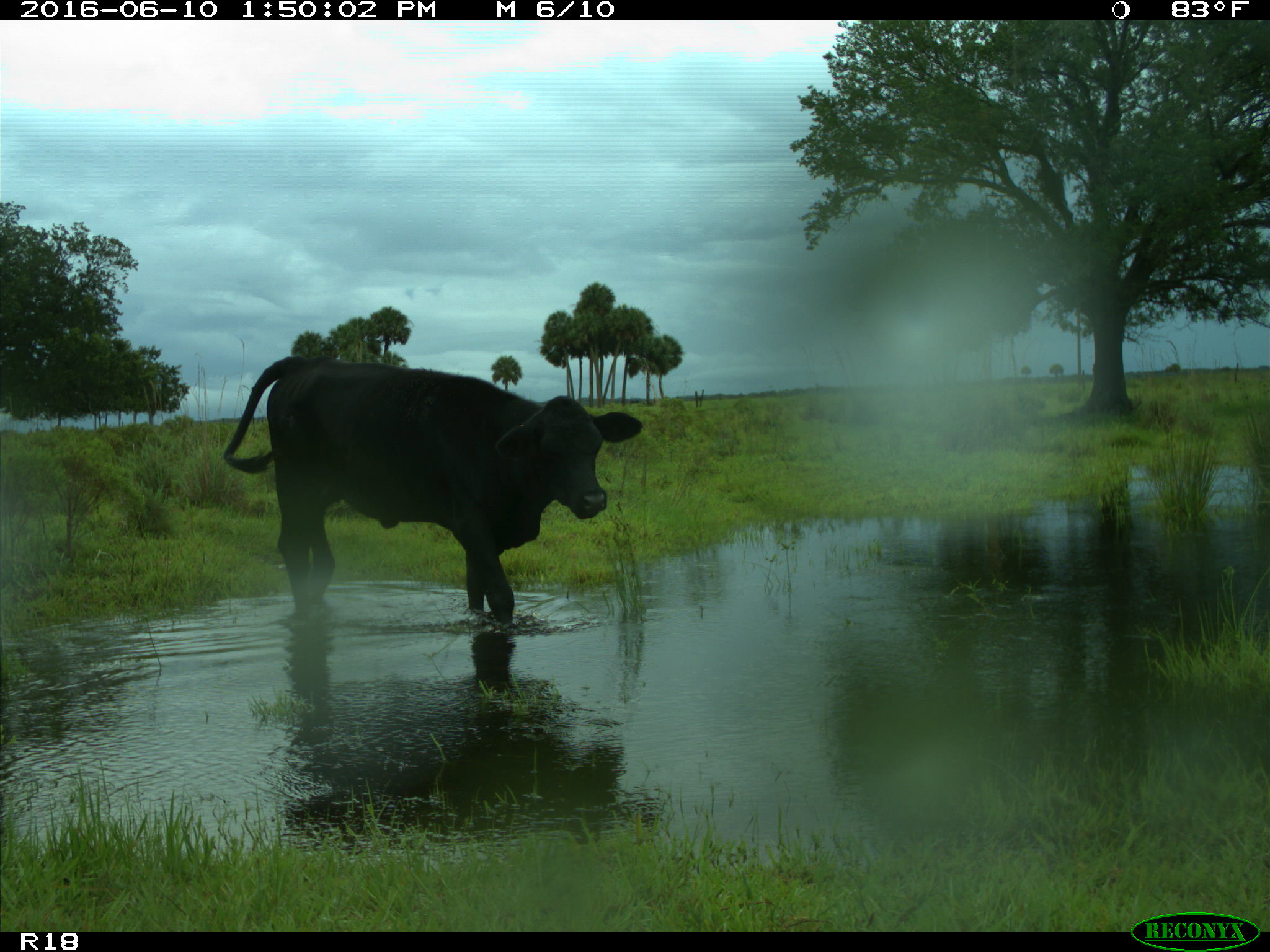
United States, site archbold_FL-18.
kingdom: Animalia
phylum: Chordata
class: Mammalia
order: Artiodactyla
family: Bovidae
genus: Bos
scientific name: Bos taurus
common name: domestic cow